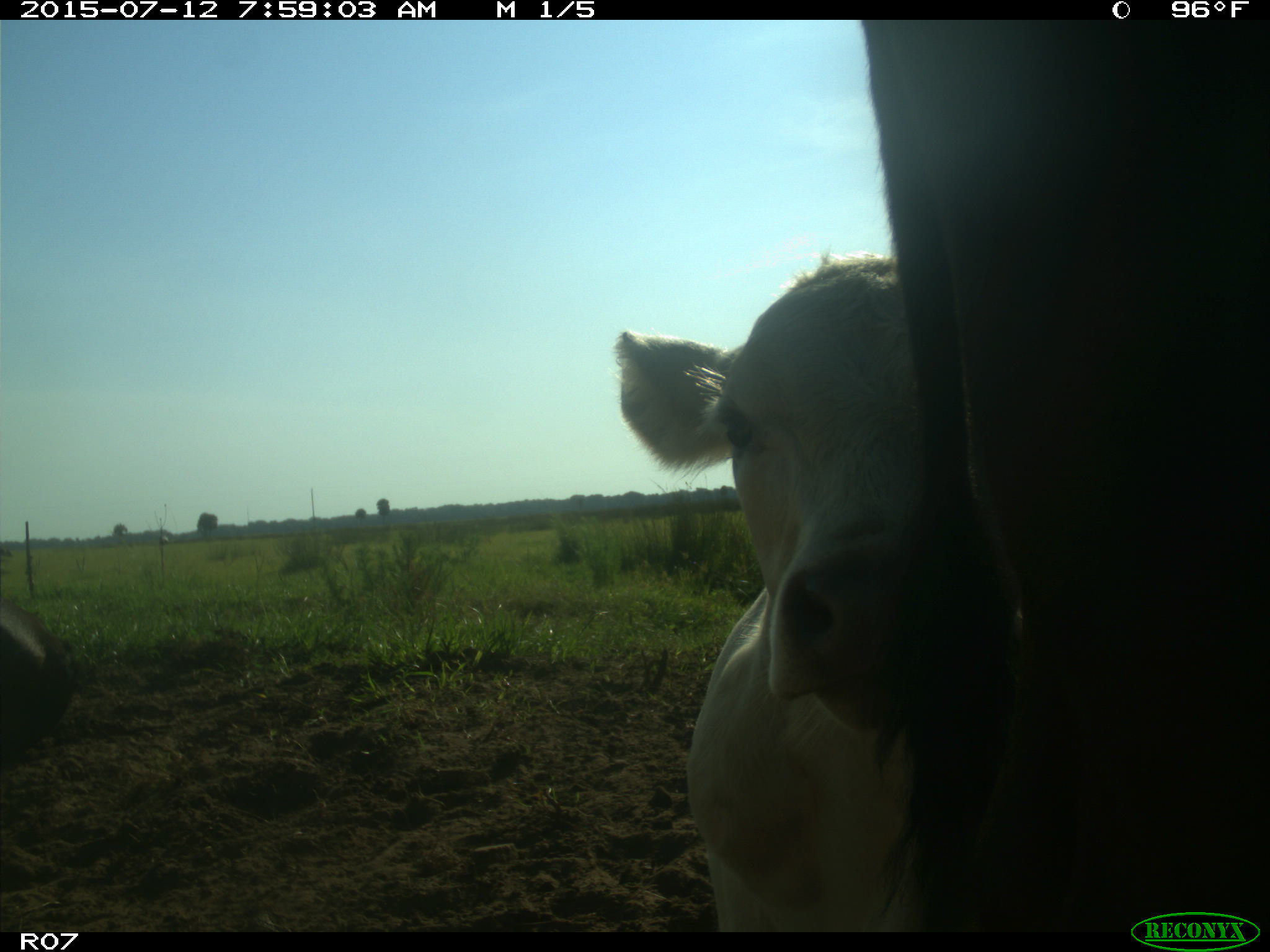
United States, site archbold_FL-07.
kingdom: Animalia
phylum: Chordata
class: Mammalia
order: Artiodactyla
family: Bovidae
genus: Bos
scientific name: Bos taurus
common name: domestic cow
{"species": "Bos taurus (domestic cow)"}